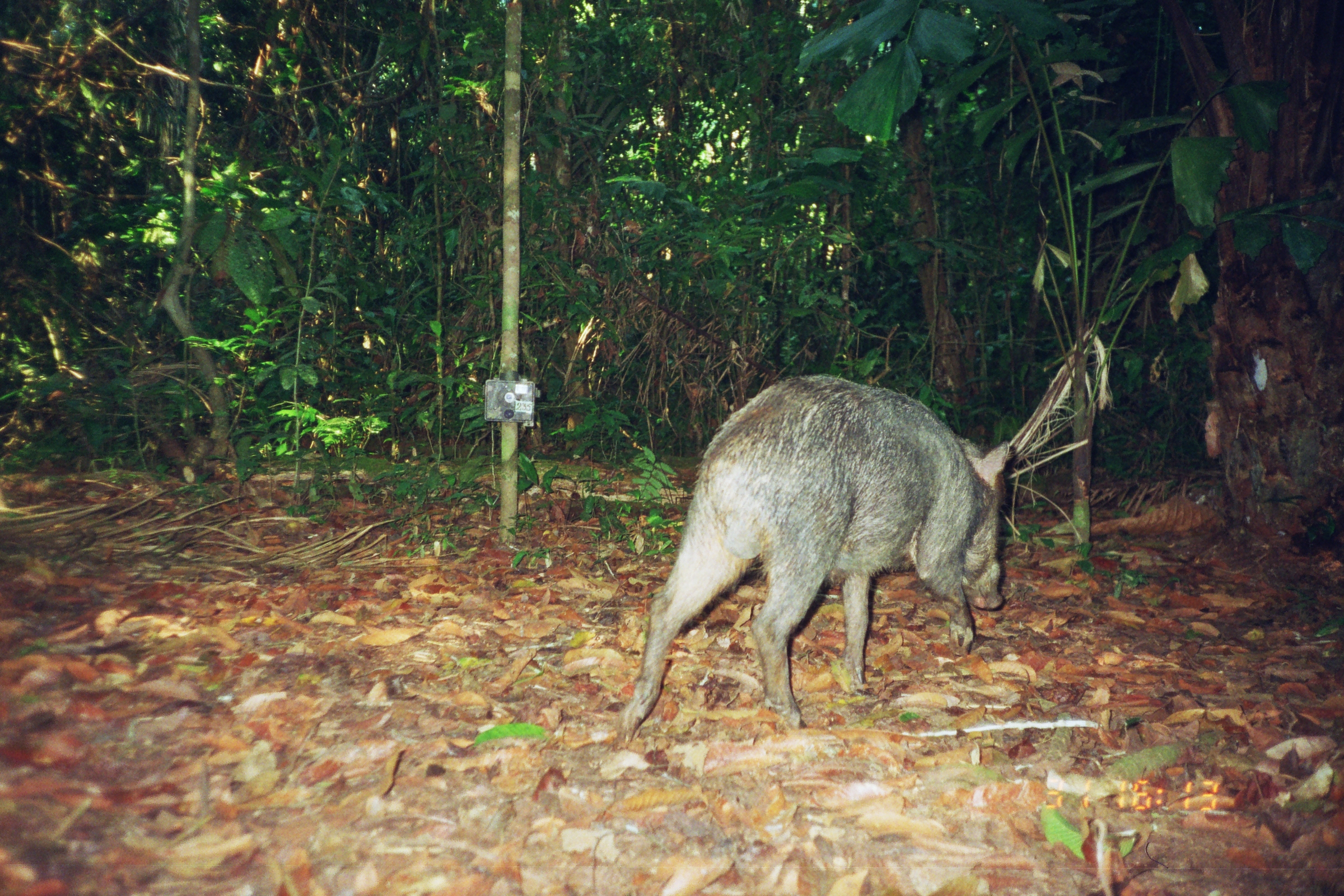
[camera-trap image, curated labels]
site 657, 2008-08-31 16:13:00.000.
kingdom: Animalia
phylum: Chordata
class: Mammalia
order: Artiodactyla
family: Tayassuidae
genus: Tayassu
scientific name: Tayassu pecari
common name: white-lipped peccary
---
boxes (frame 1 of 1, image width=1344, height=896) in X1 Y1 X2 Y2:
tayassu pecari: 616 372 1010 749